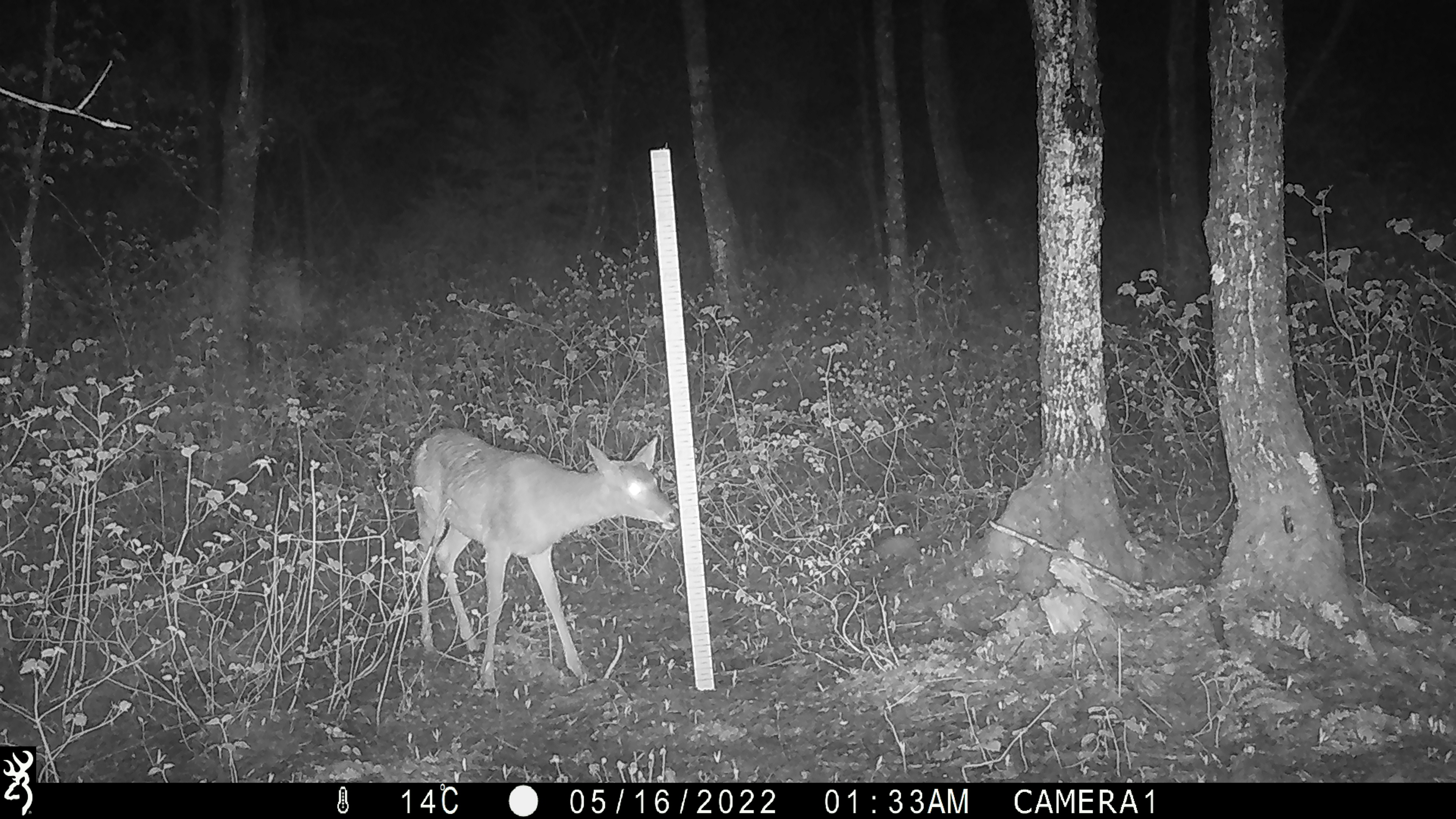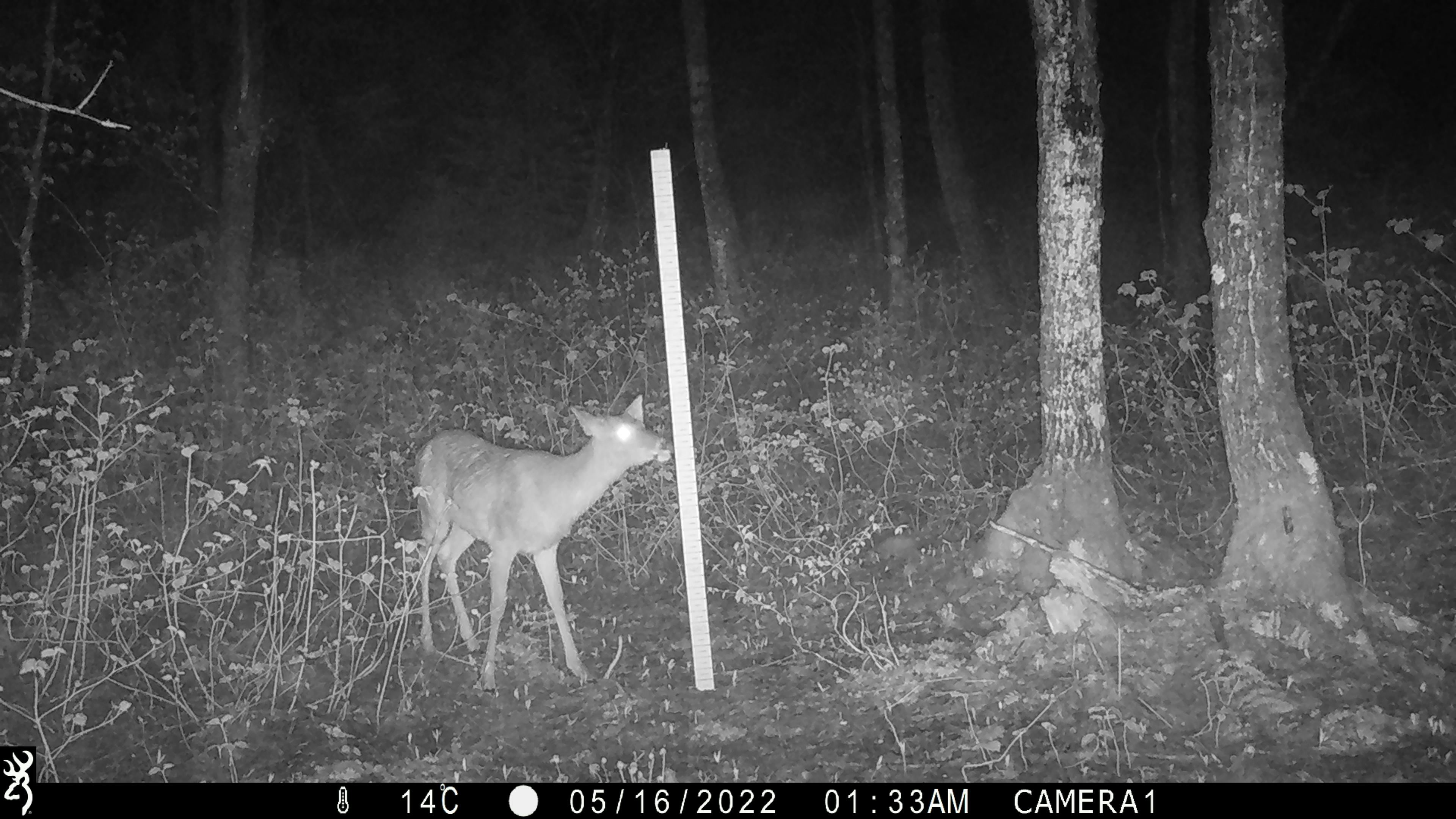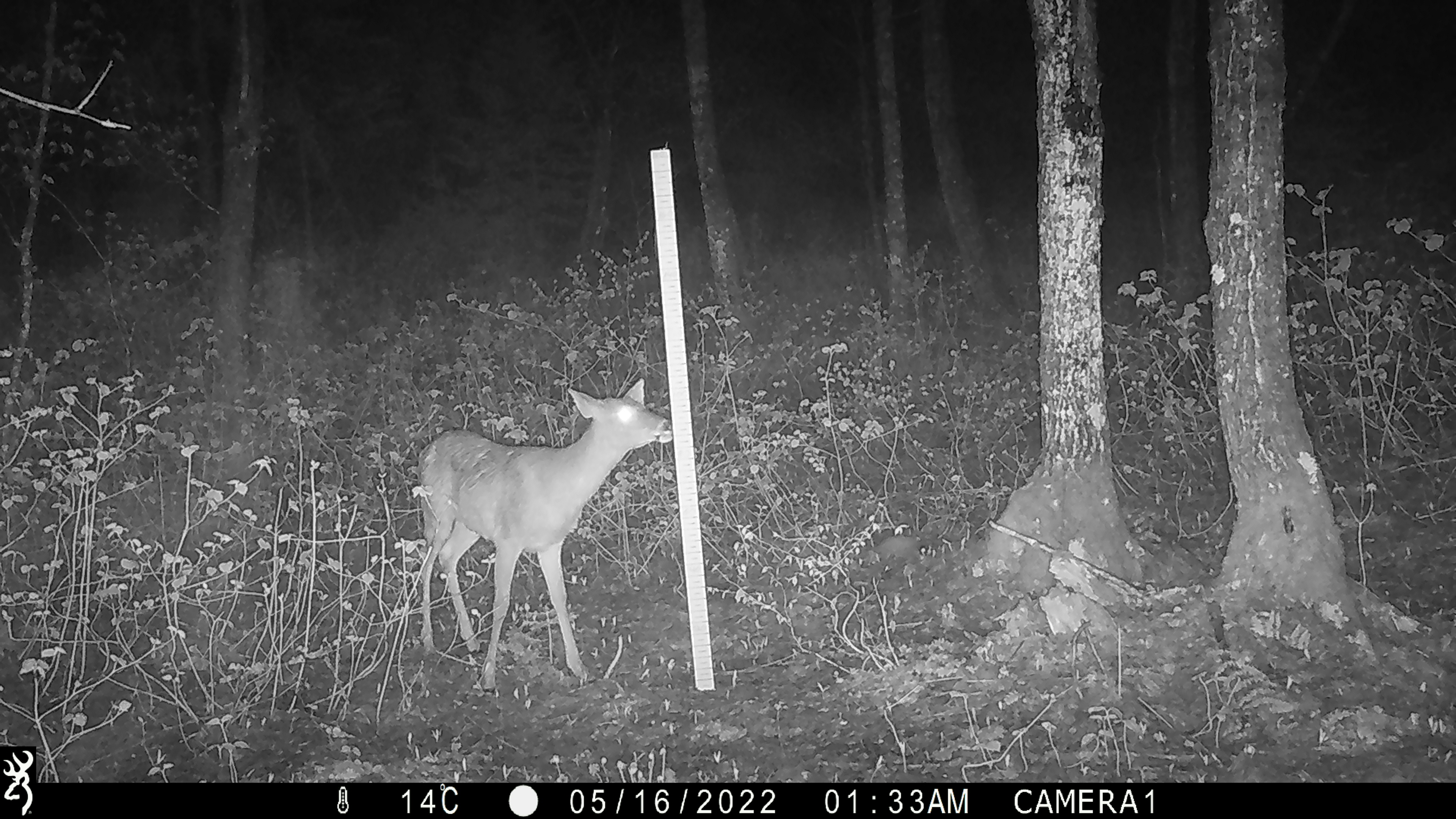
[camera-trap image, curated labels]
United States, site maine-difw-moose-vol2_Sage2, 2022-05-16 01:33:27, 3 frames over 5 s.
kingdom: Animalia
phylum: Chordata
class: Mammalia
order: Artiodactyla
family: Cervidae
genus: Odocoileus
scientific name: Odocoileus virginianus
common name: white-tailed deer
White-tailed deer (Odocoileus virginianus).